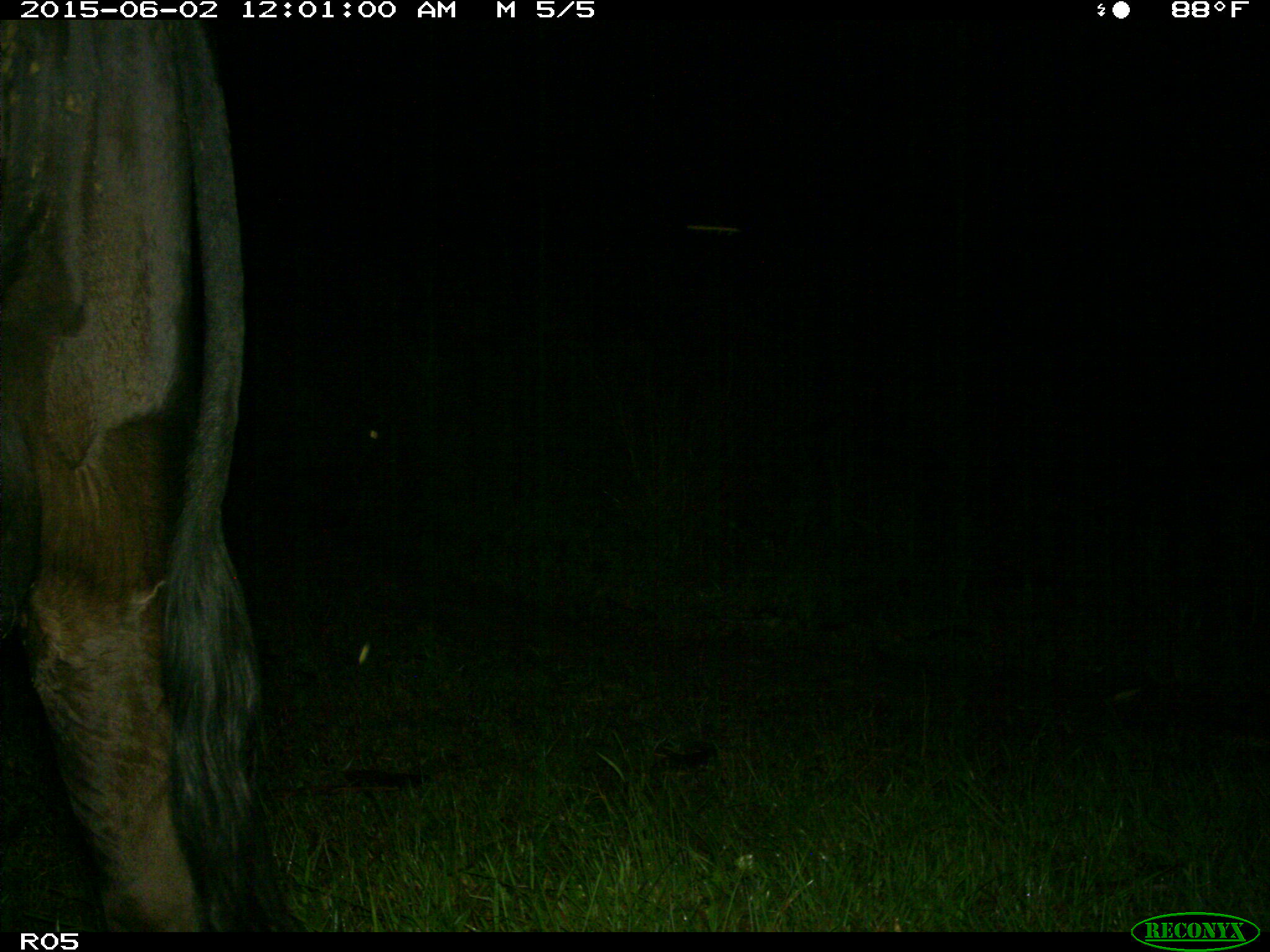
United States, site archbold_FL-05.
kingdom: Animalia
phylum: Chordata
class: Mammalia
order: Artiodactyla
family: Bovidae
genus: Bos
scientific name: Bos taurus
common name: domestic cow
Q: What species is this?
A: Bos taurus (domestic cow).